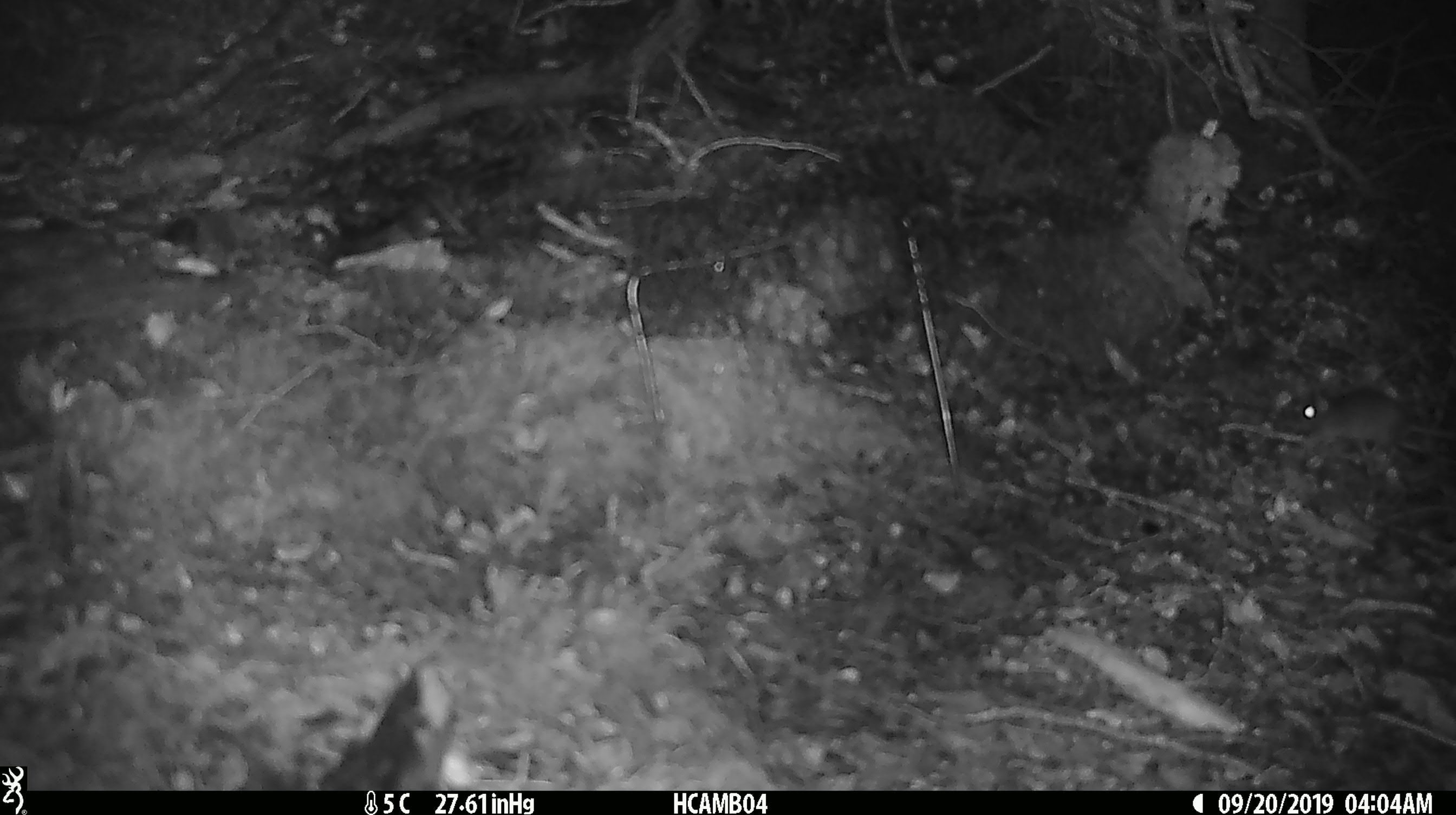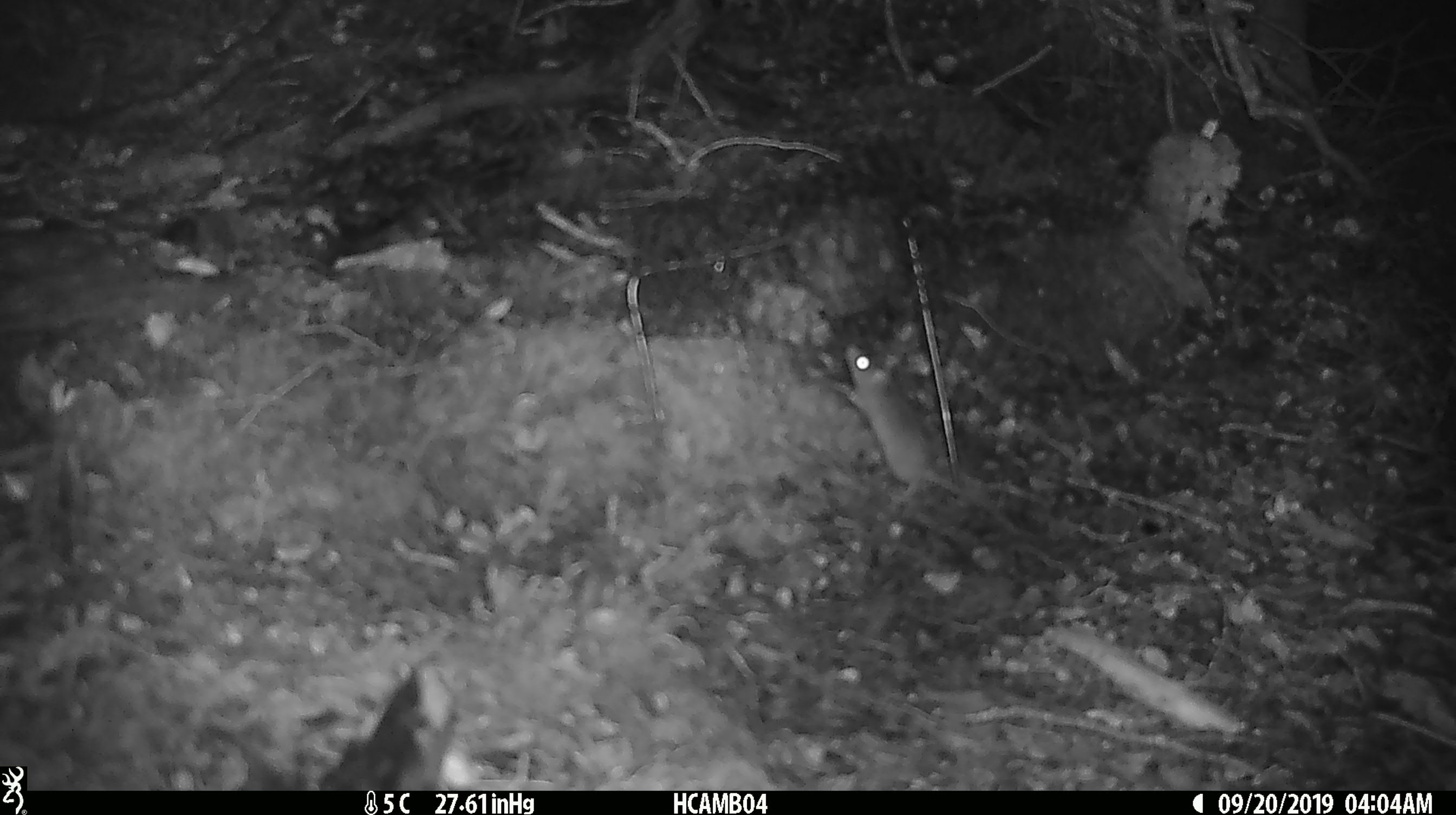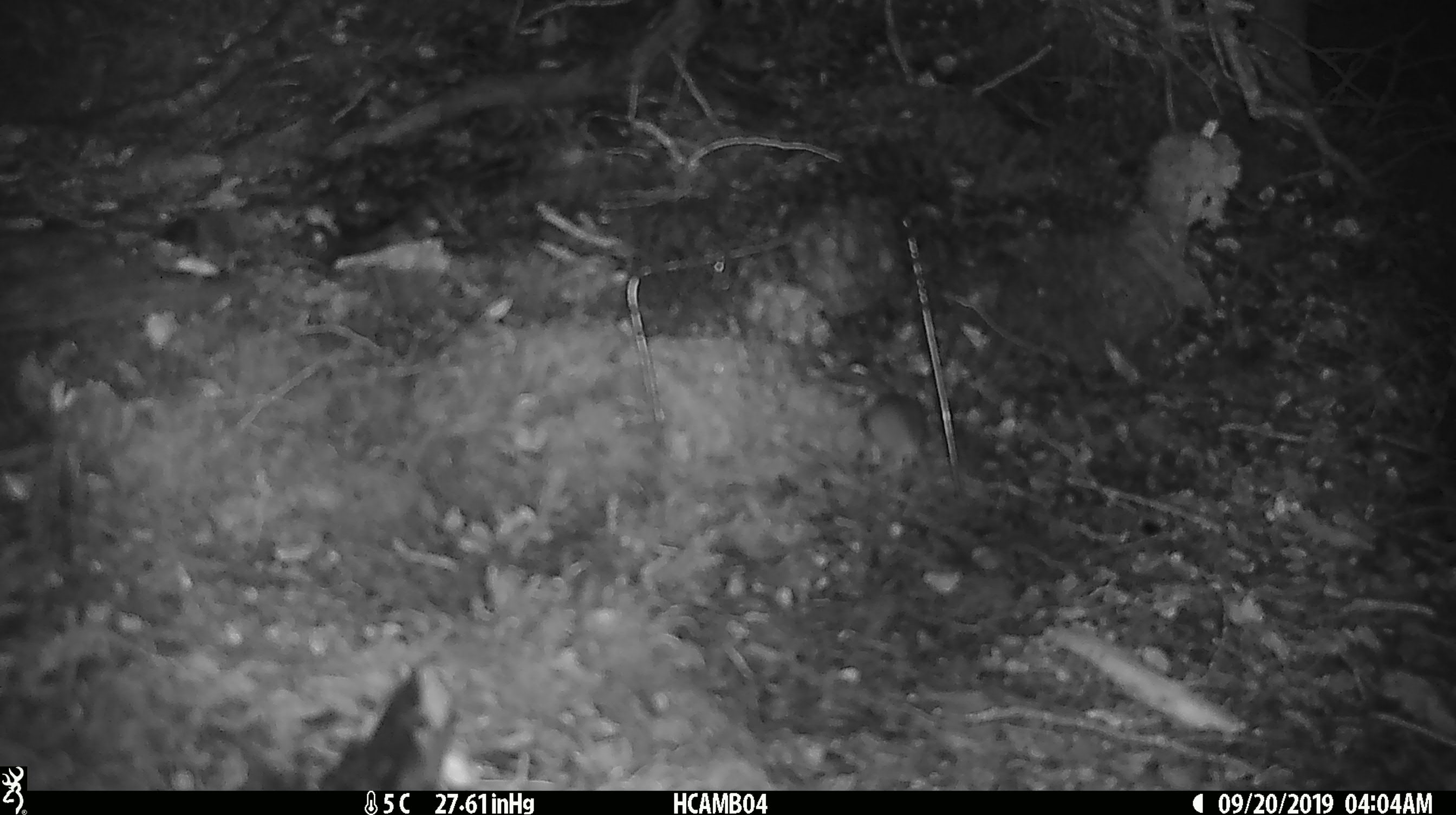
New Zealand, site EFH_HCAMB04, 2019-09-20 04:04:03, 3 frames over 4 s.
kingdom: Animalia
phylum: Chordata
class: Mammalia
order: Rodentia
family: Muridae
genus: Mus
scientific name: Mus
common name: mouse